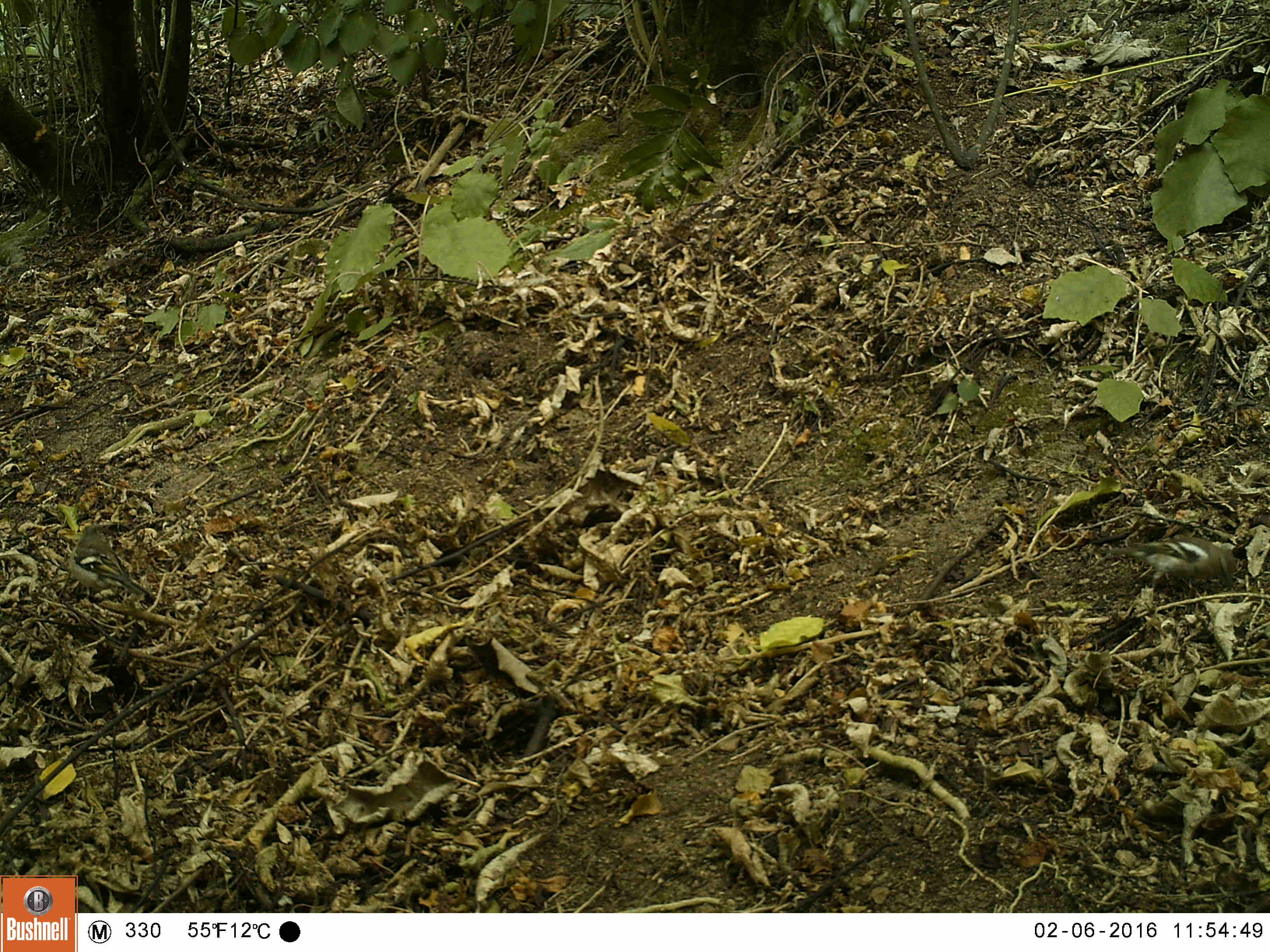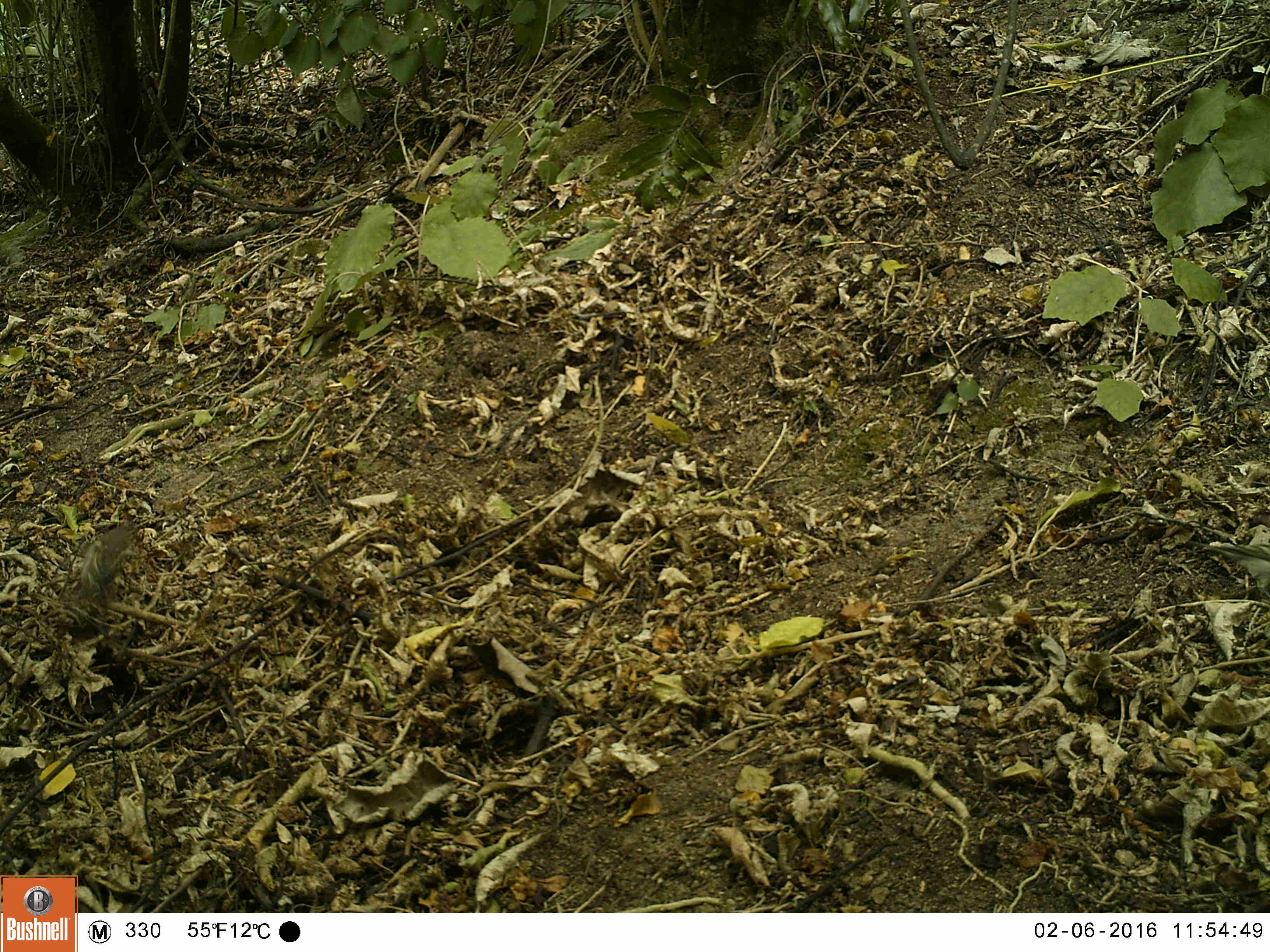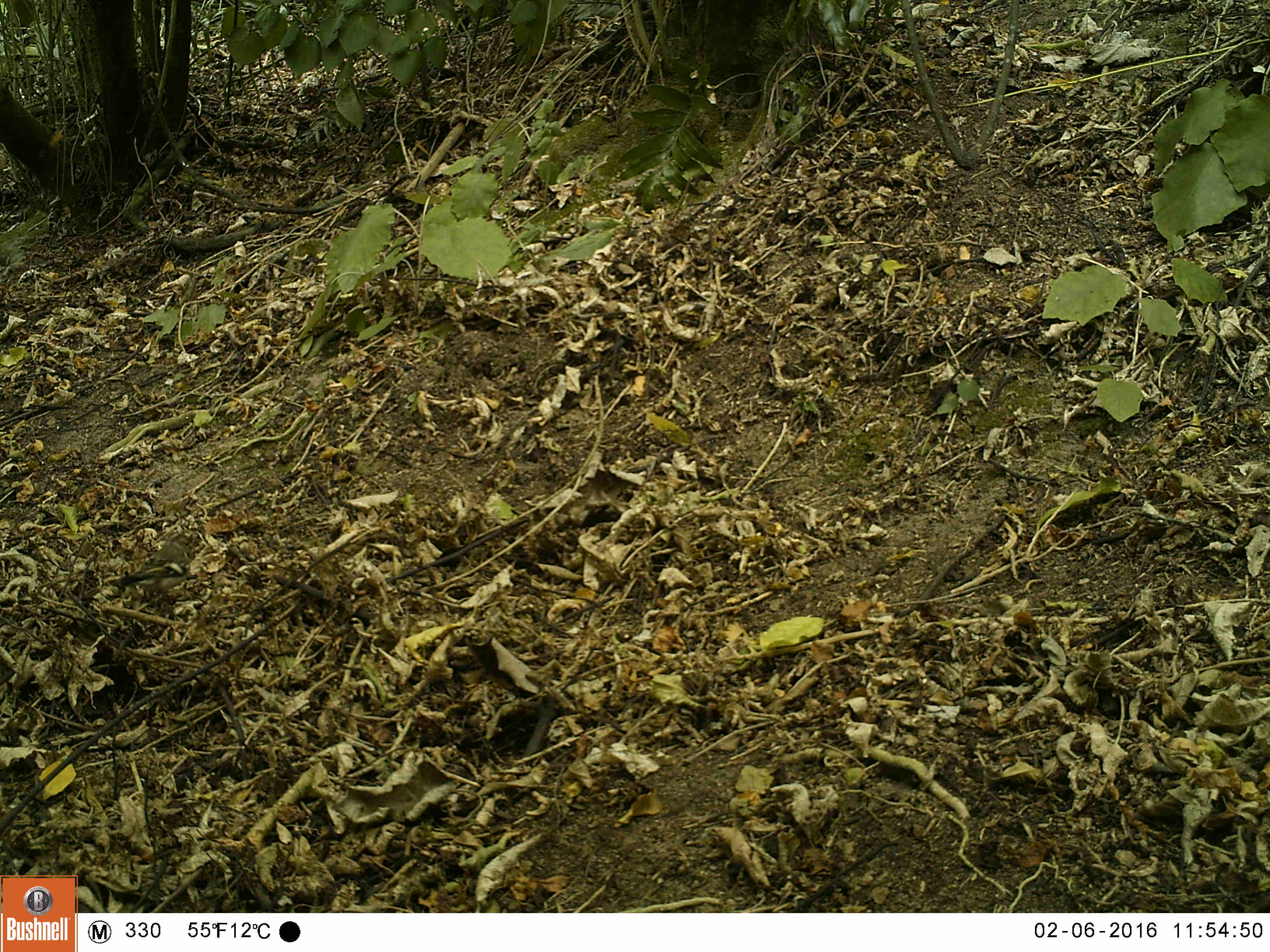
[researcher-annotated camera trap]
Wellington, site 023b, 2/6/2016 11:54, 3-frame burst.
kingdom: Animalia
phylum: Chordata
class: Aves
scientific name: Aves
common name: bird